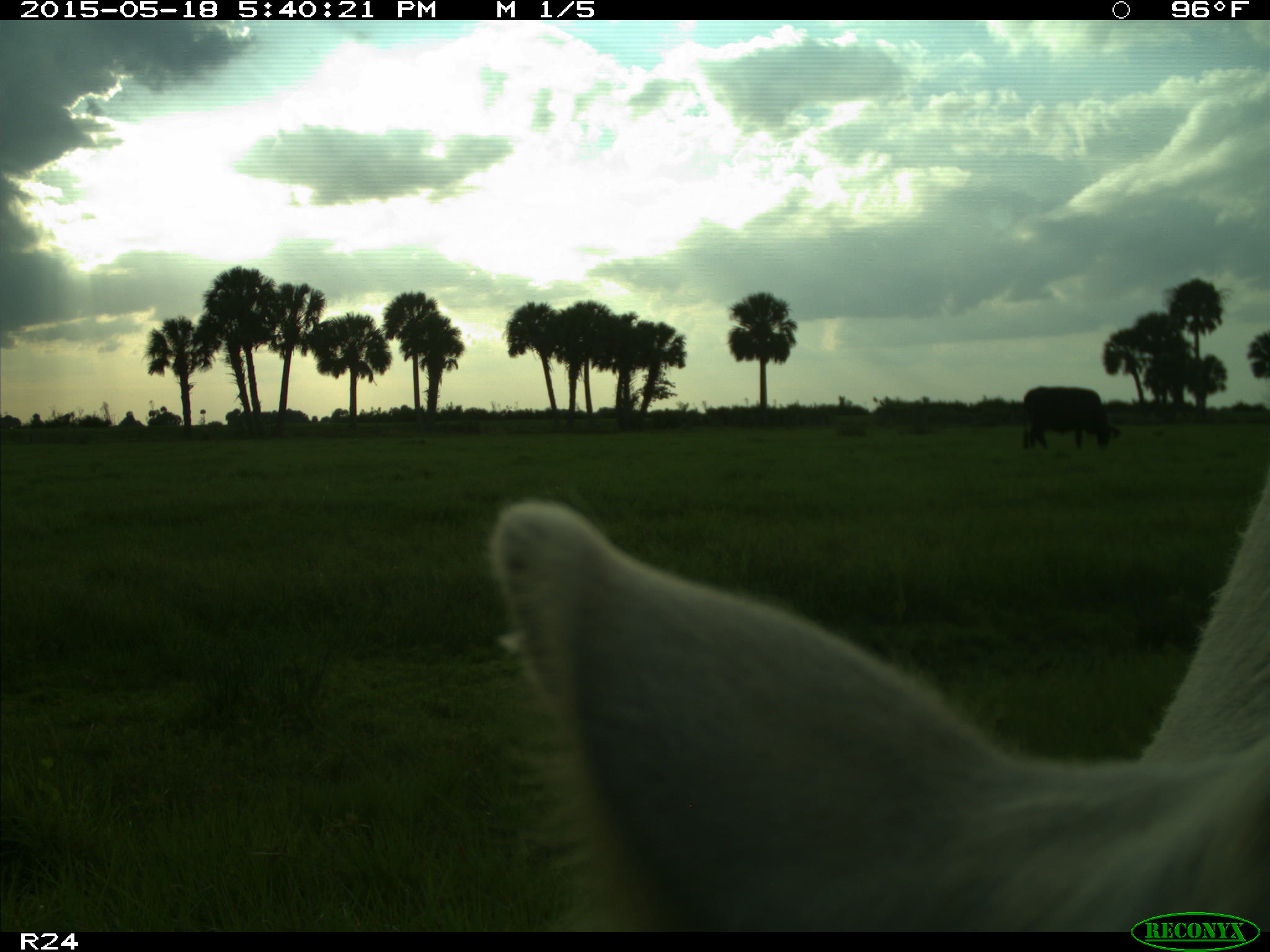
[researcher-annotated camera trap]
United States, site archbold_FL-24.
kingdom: Animalia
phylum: Chordata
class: Mammalia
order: Artiodactyla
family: Bovidae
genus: Bos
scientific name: Bos taurus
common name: domestic cow